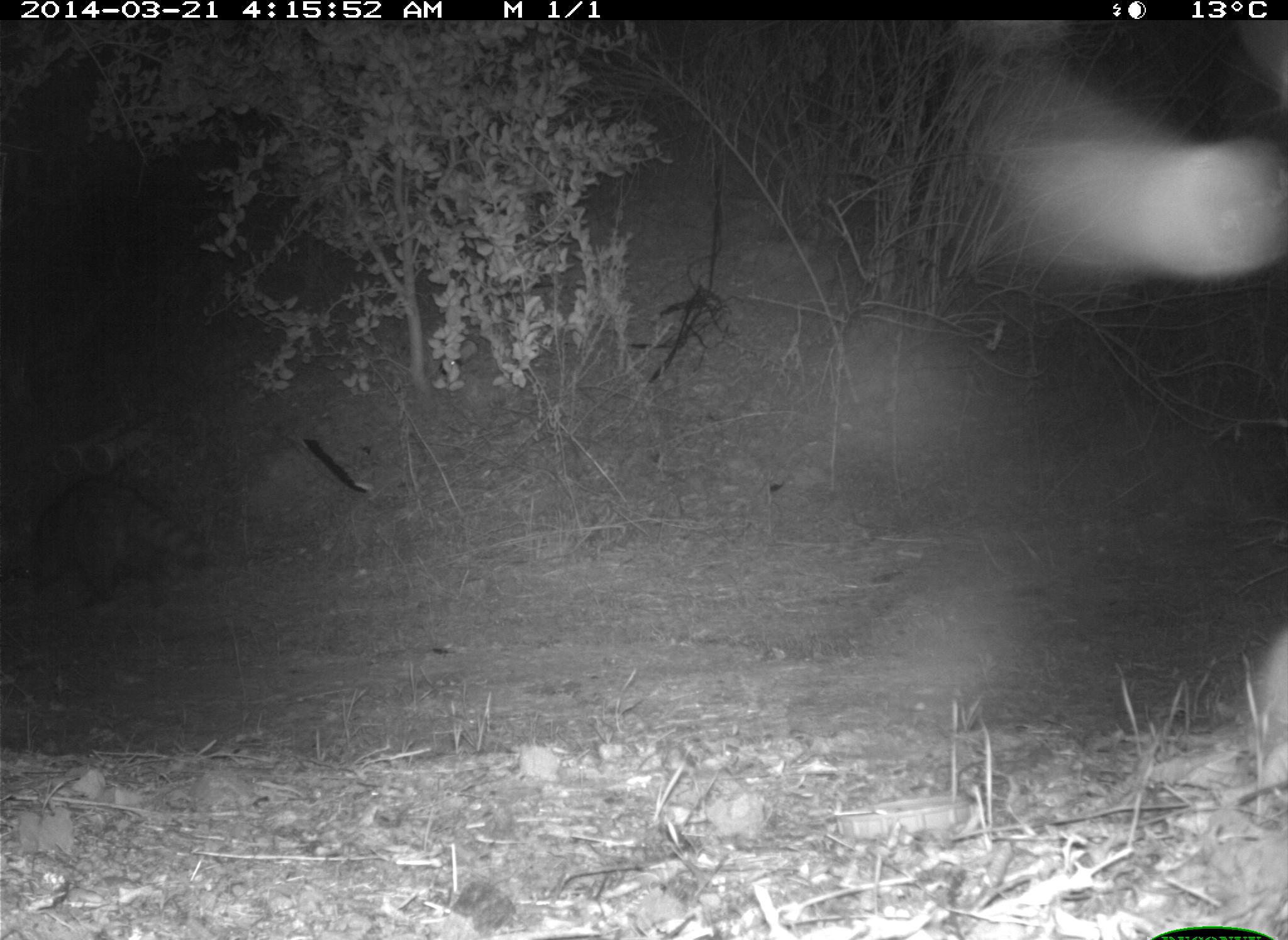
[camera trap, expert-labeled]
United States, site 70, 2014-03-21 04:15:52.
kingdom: Animalia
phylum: Chordata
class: Mammalia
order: Carnivora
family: Procyonidae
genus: Procyon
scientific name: Procyon lotor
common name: raccoon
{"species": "raccoon (Procyon lotor)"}